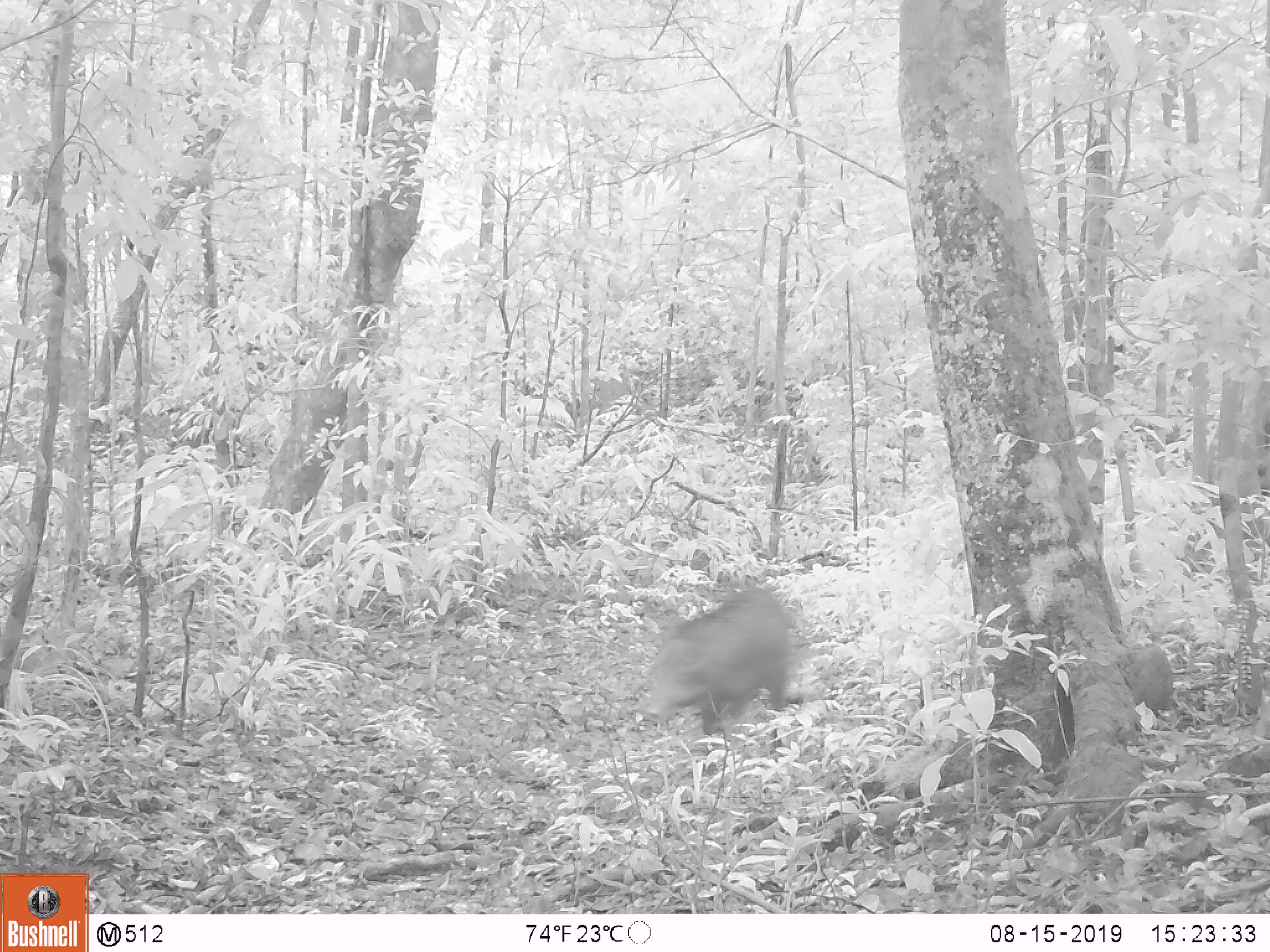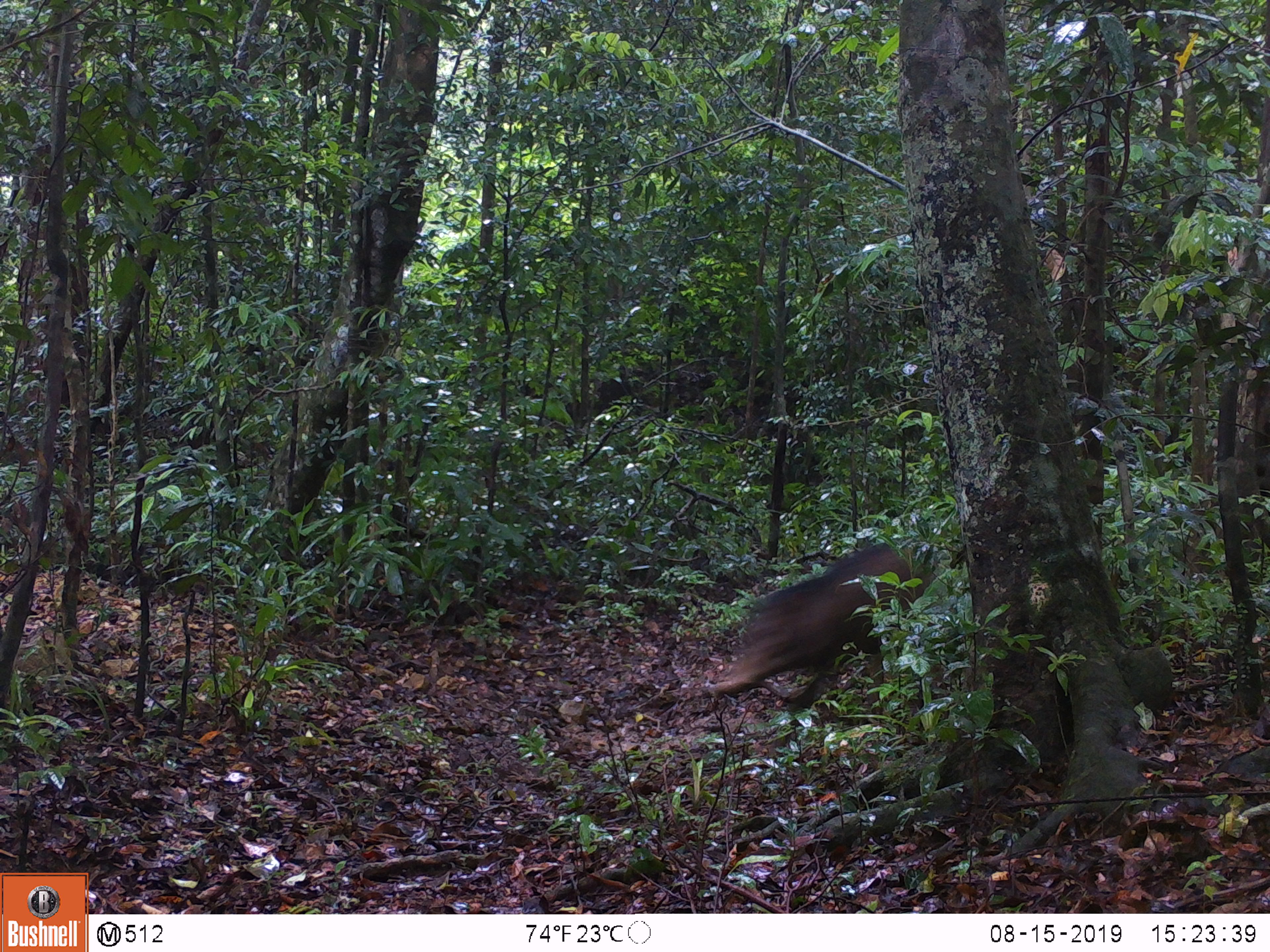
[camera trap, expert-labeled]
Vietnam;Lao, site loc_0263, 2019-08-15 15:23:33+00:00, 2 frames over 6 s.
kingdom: Animalia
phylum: Chordata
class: Mammalia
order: Artiodactyla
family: Suidae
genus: Sus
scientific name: Sus scrofa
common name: eurasian wild pig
Eurasian wild pig (Sus scrofa). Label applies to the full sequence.